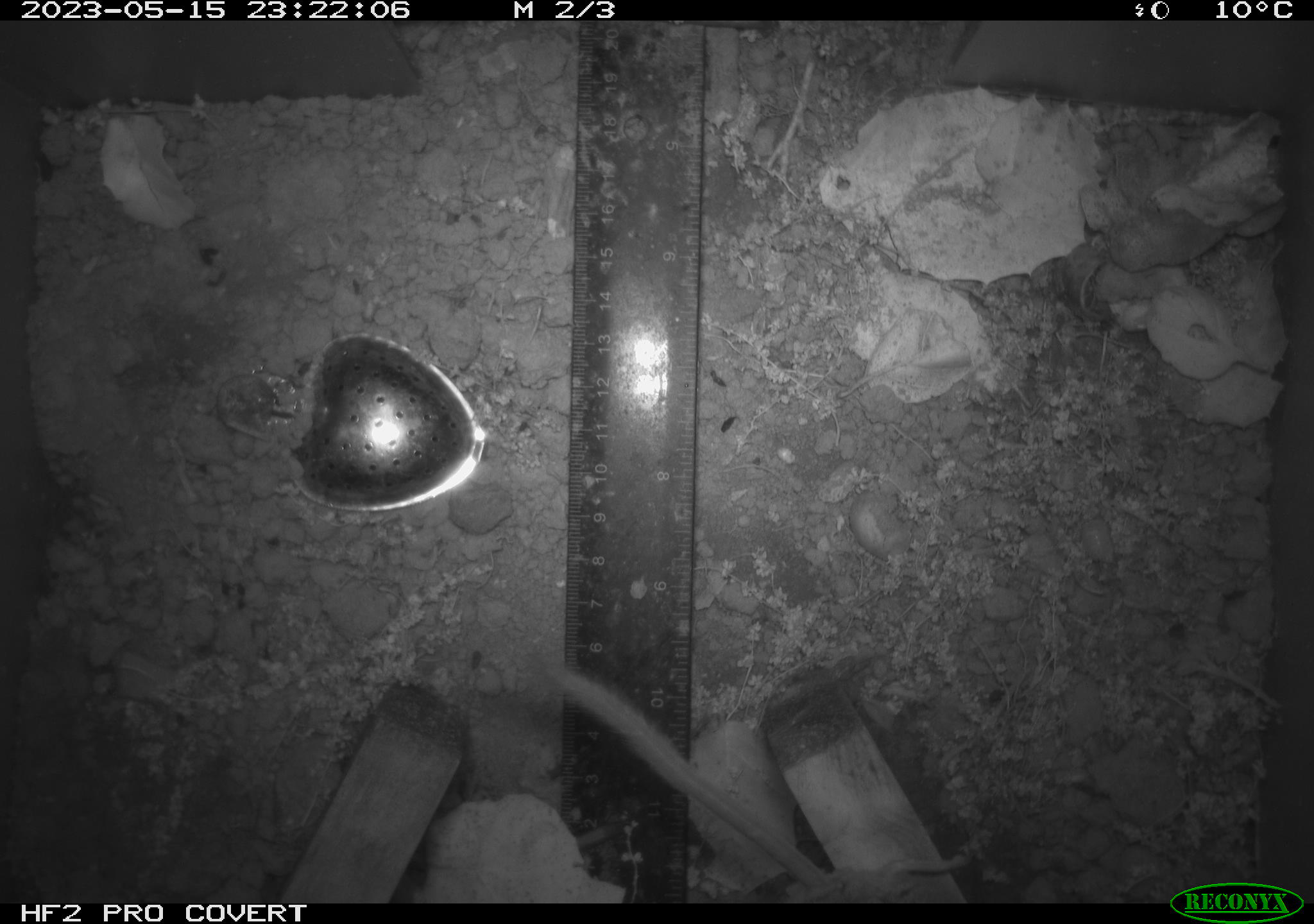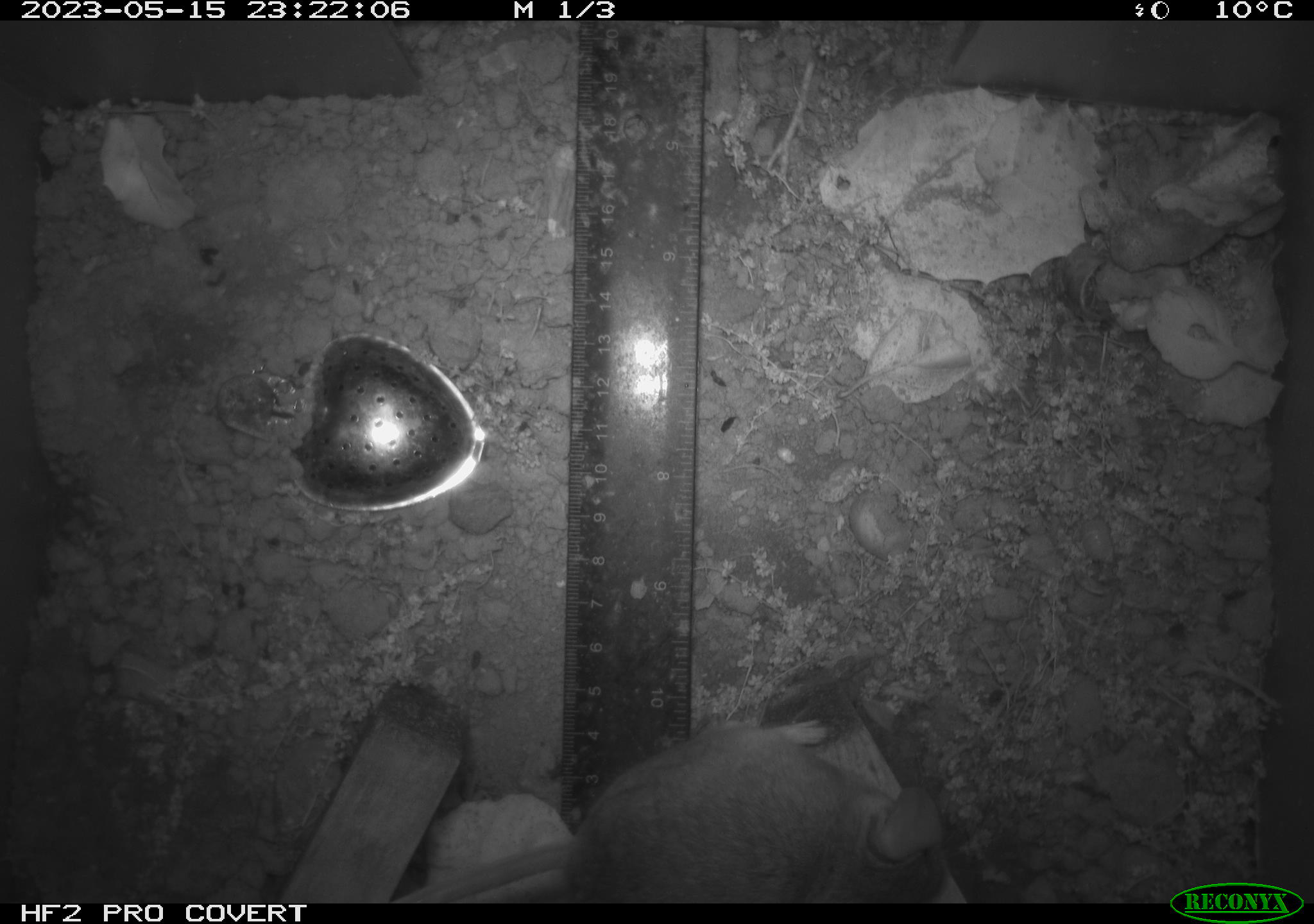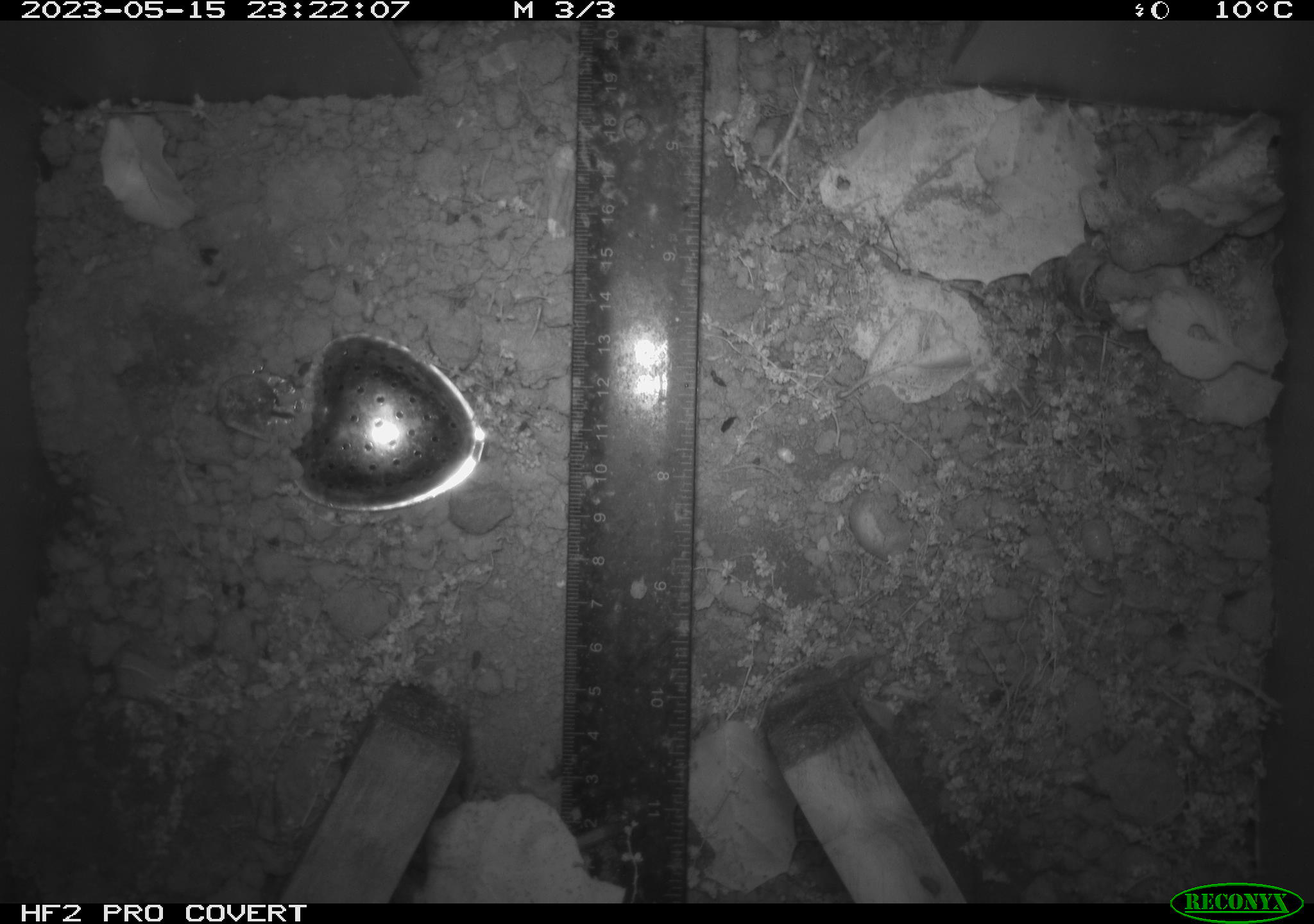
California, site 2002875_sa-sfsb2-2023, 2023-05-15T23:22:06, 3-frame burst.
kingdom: Animalia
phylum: Chordata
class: Mammalia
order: Rodentia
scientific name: Rodentia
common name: mouse species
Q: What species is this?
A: Mouse species (Rodentia).